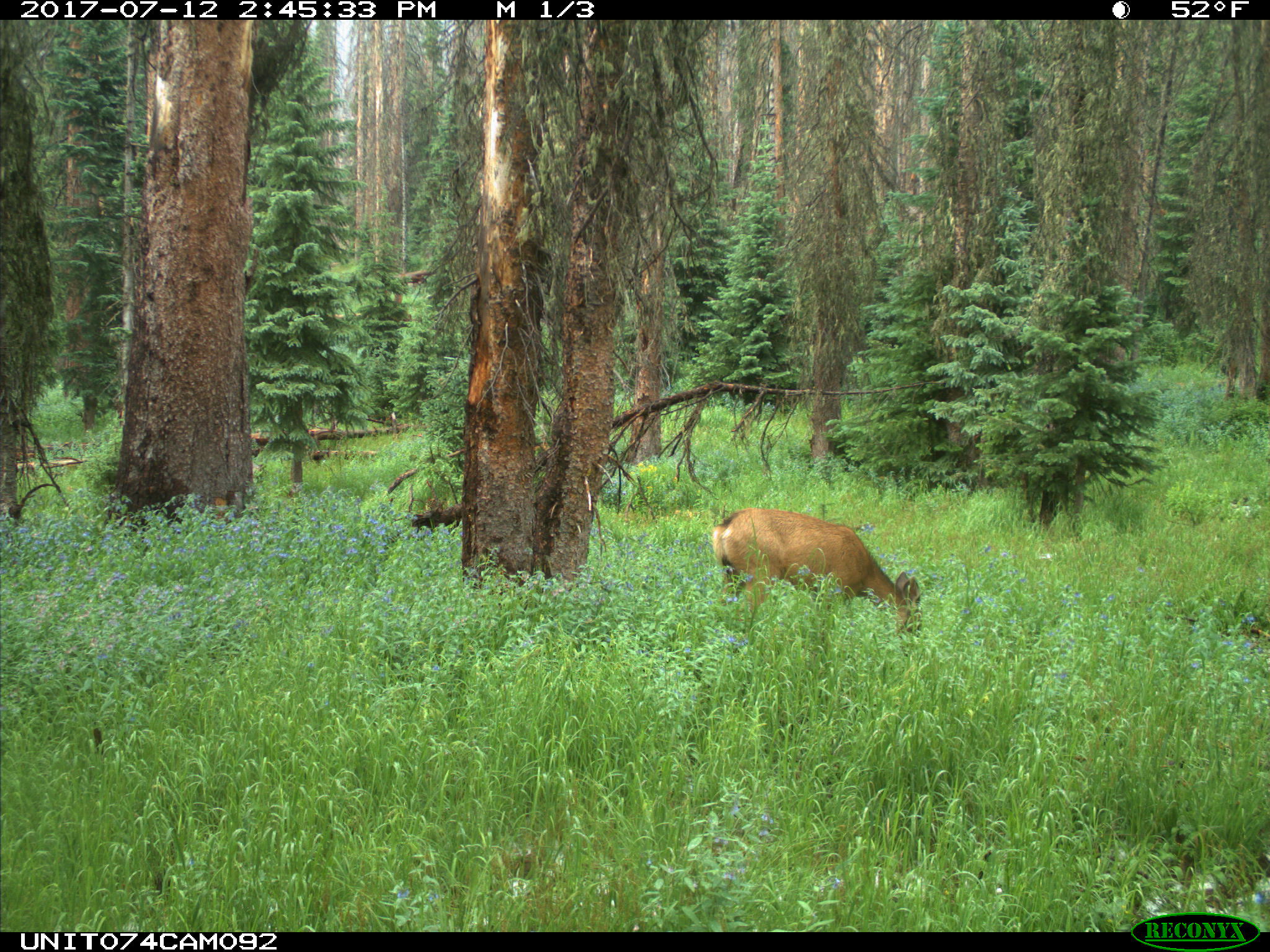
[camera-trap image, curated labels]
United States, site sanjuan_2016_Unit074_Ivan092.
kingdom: Animalia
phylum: Chordata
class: Mammalia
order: Artiodactyla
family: Cervidae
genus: Odocoileus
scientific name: Odocoileus hemionus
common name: mule deer